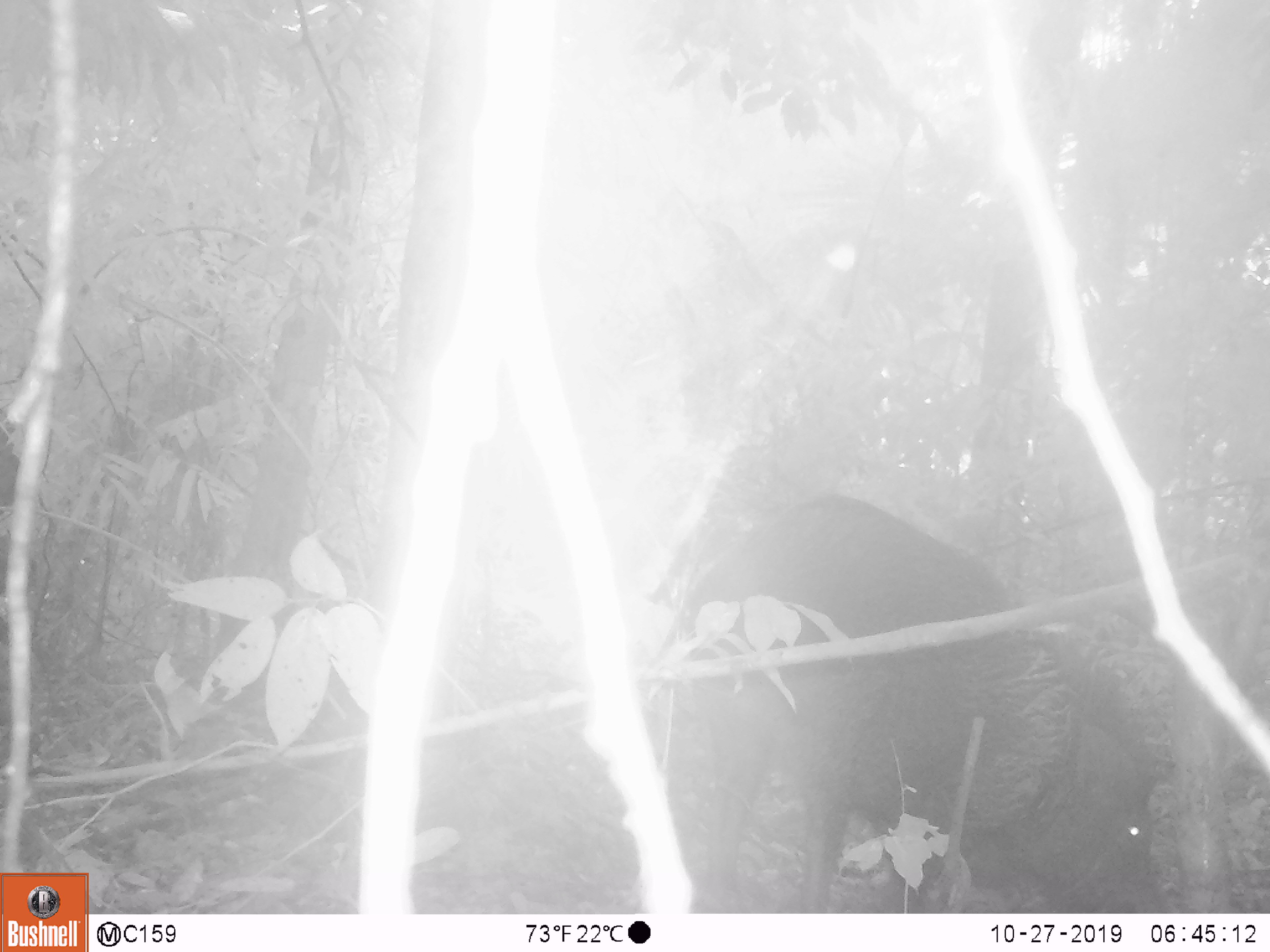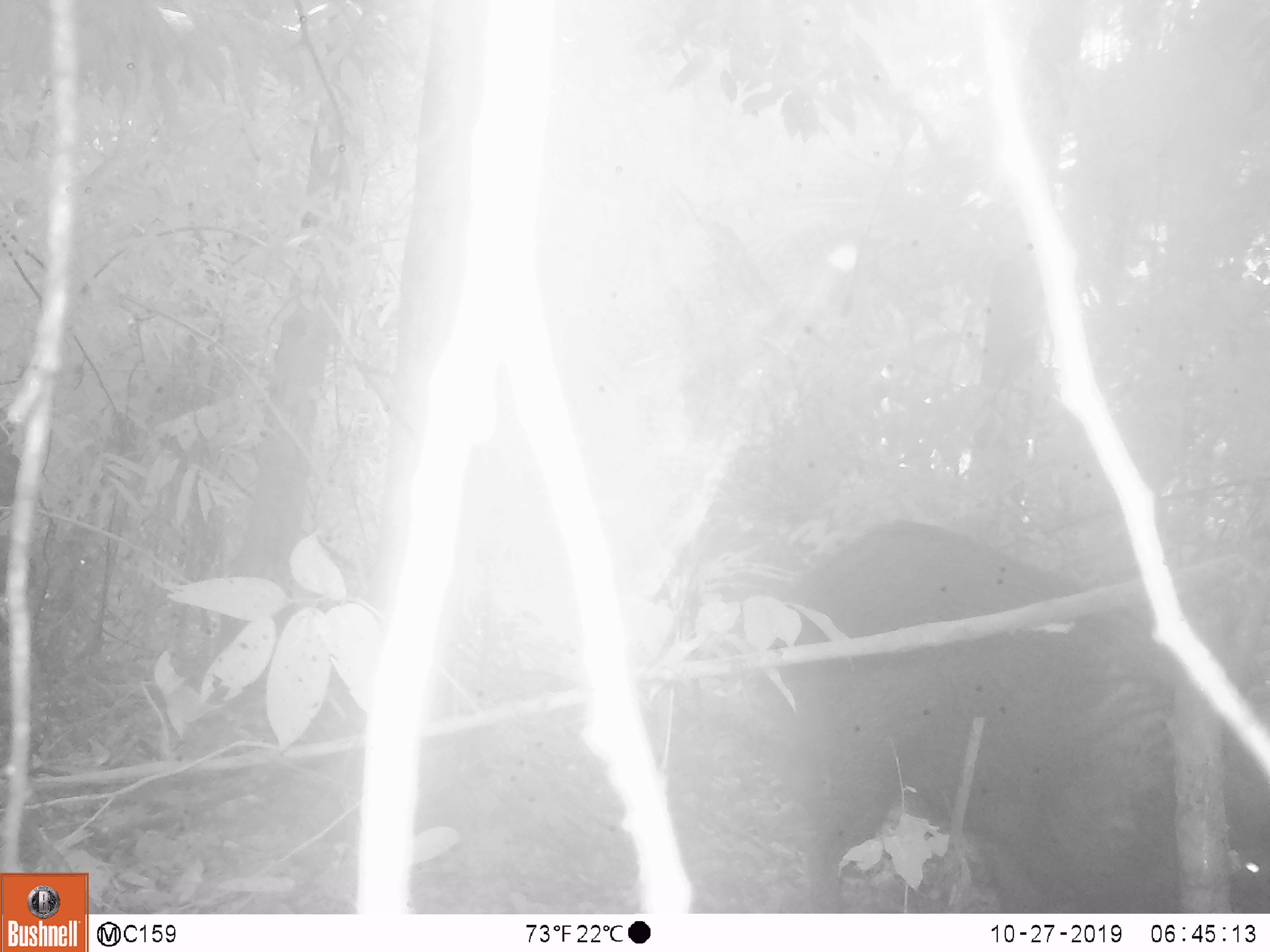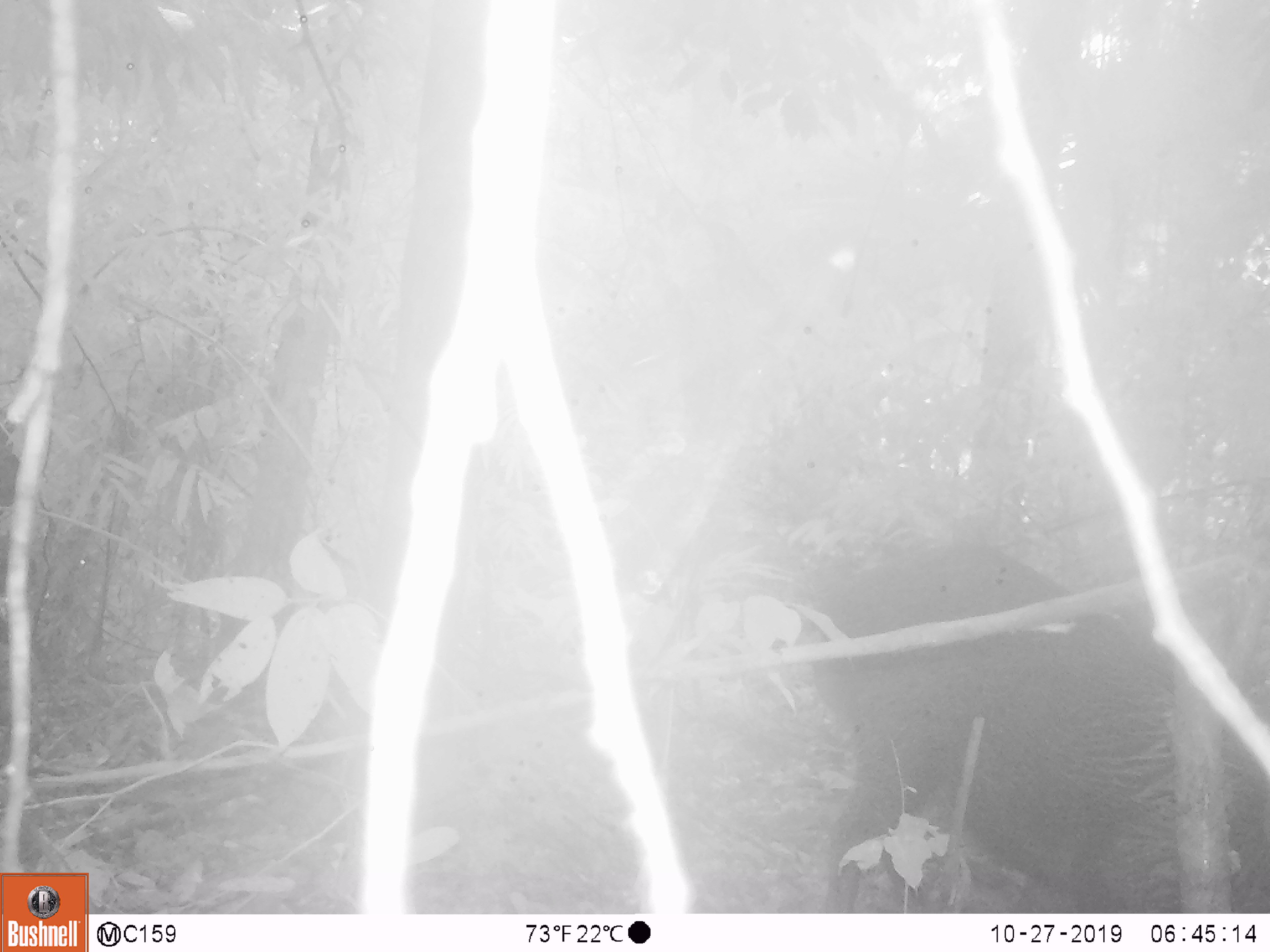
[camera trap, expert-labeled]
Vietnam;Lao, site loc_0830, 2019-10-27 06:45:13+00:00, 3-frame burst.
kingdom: Animalia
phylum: Chordata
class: Mammalia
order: Artiodactyla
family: Suidae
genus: Sus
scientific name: Sus scrofa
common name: eurasian wild pig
Eurasian wild pig (Sus scrofa). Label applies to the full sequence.